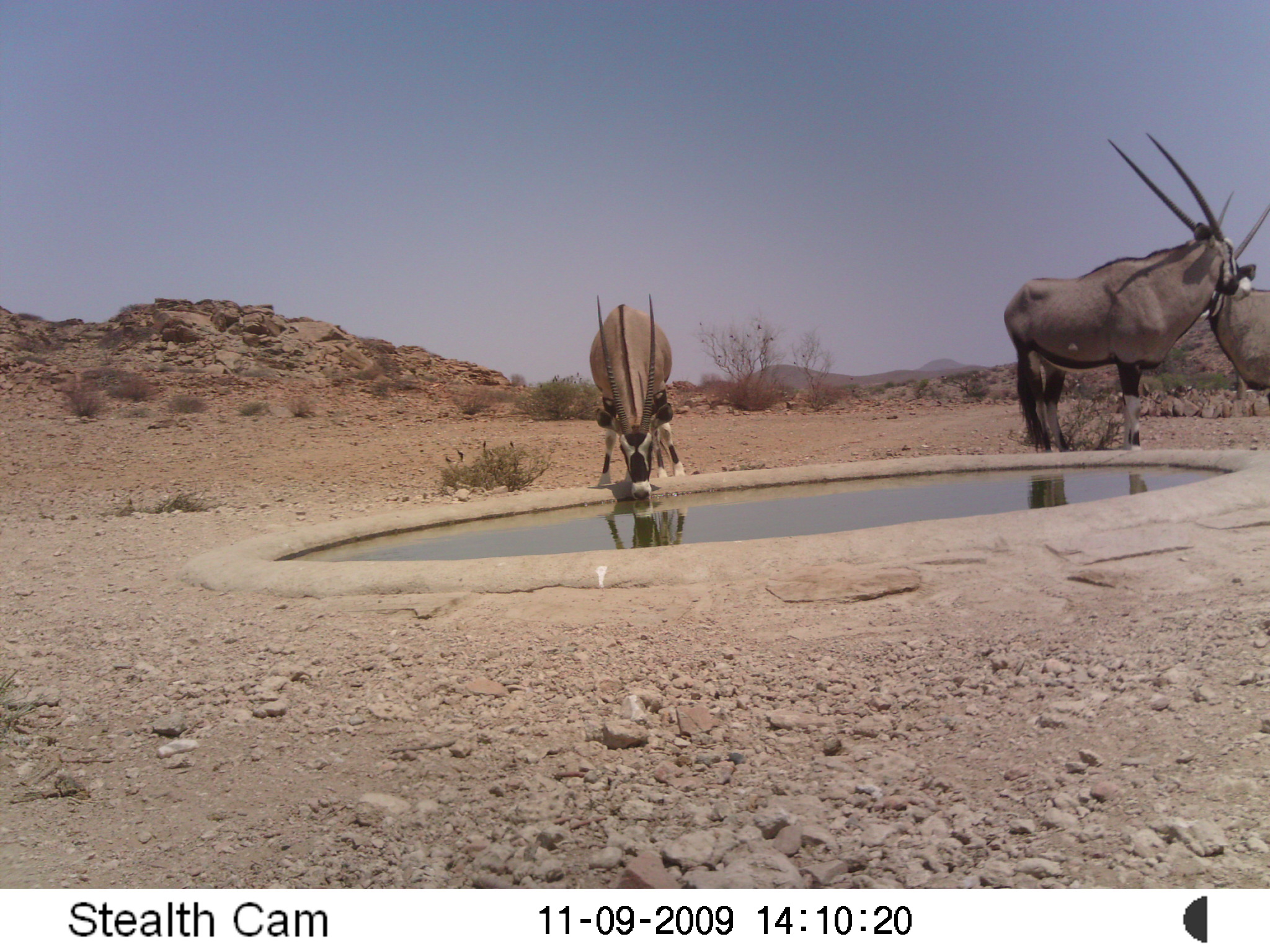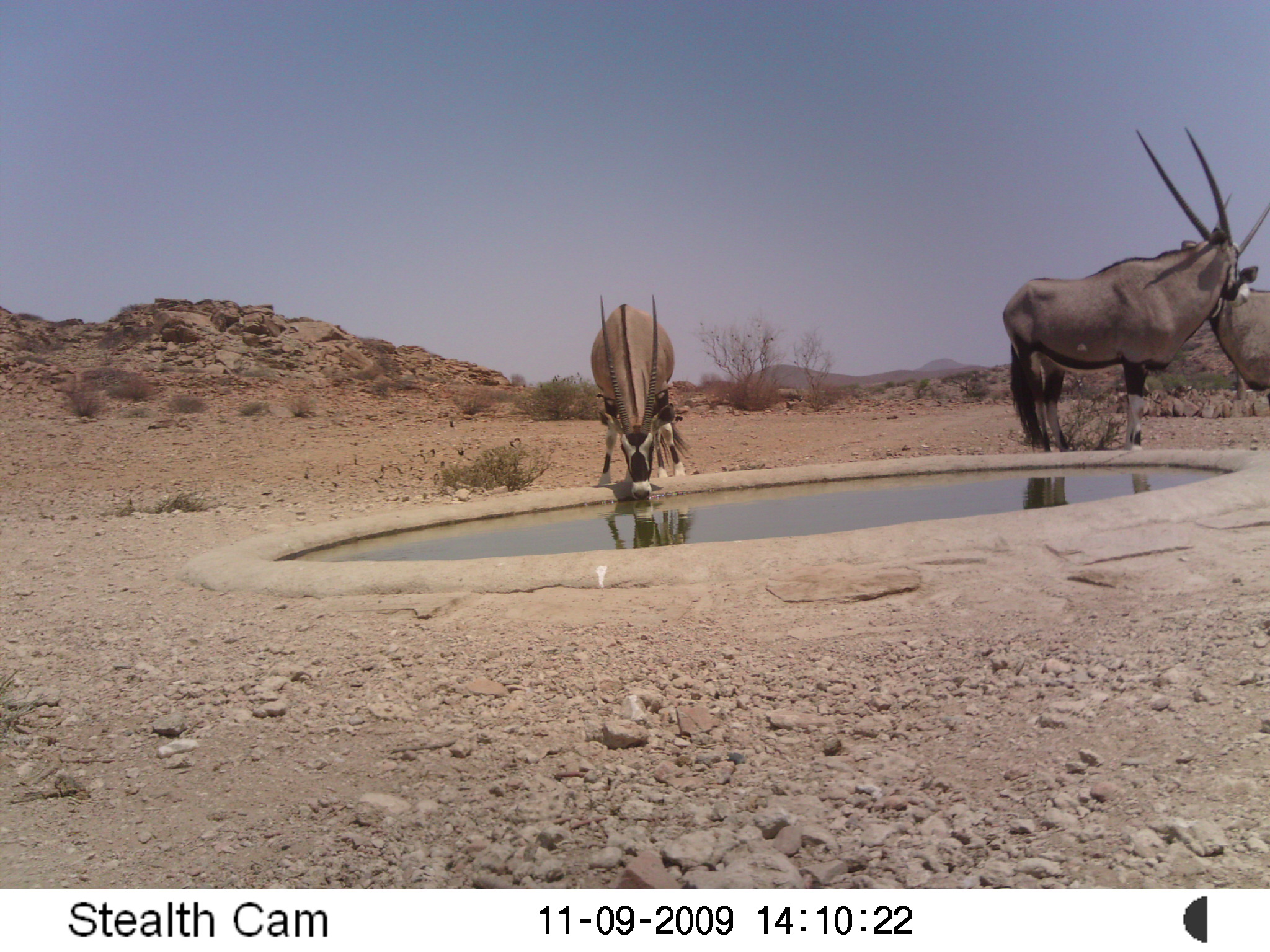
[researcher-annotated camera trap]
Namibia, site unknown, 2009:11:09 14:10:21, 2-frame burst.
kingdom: Animalia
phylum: Chordata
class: Mammalia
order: Artiodactyla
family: Bovidae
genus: Oryx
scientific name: Oryx gazella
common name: gemsbok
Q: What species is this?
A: Oryx gazella (gemsbok).